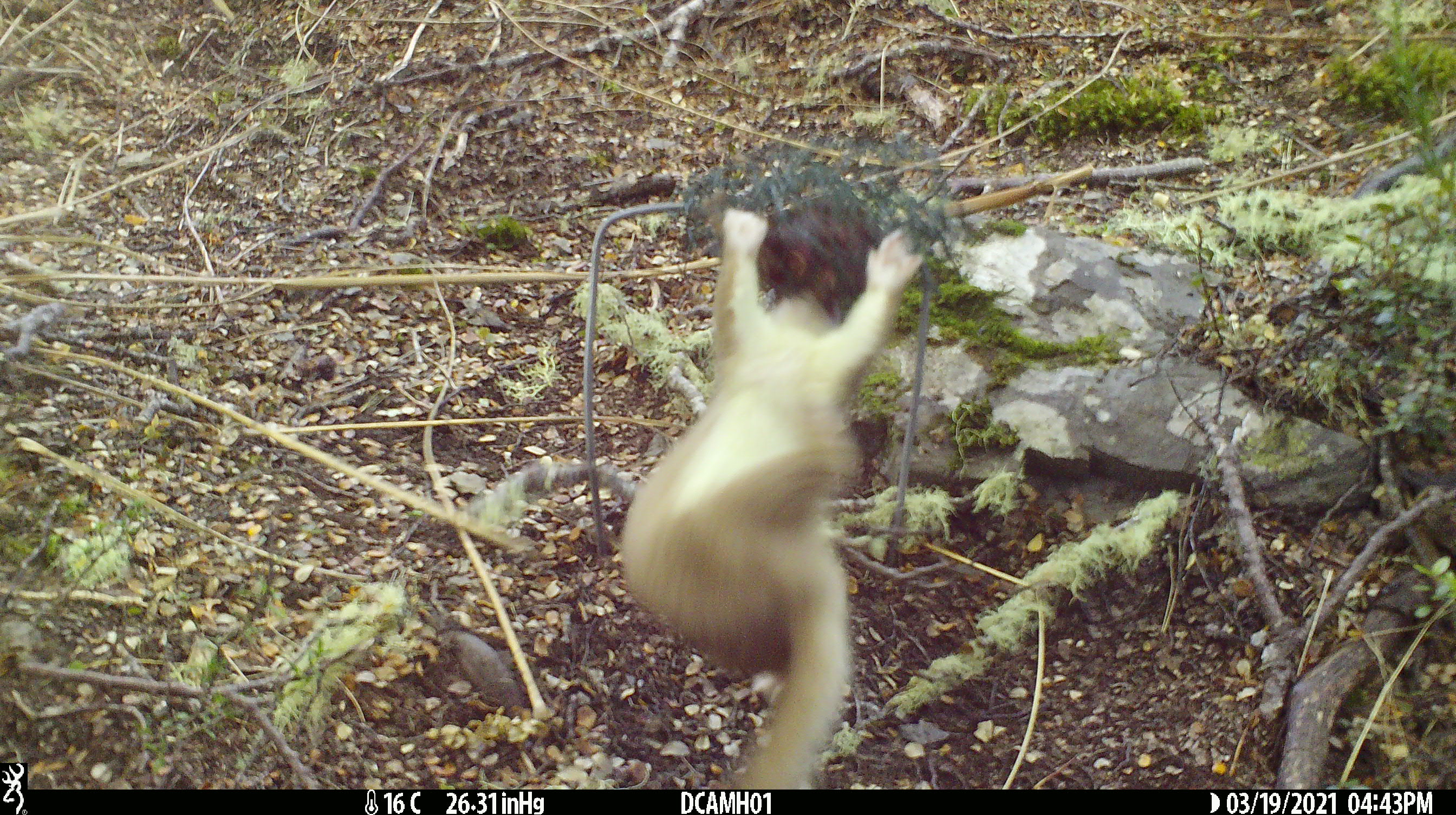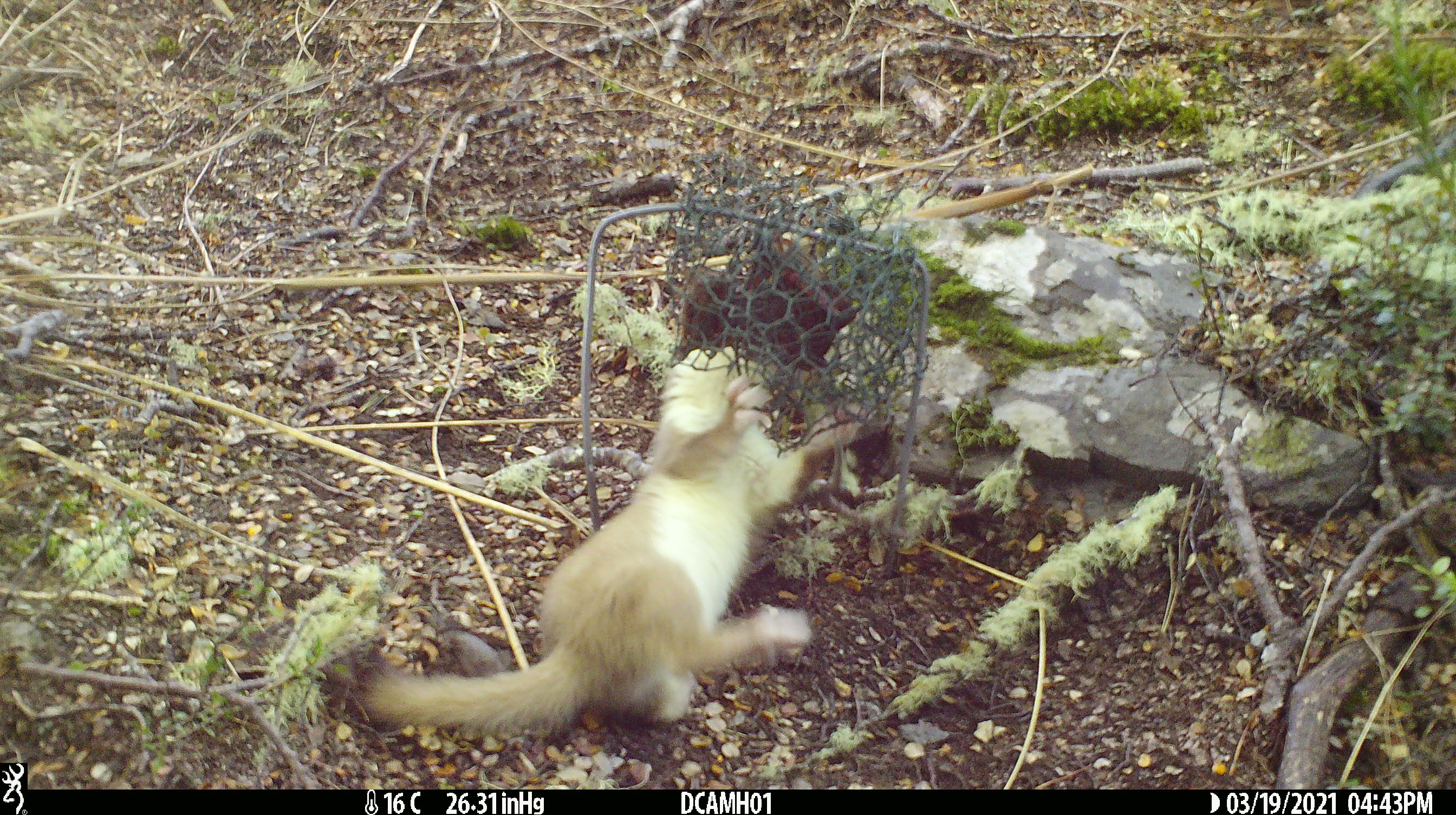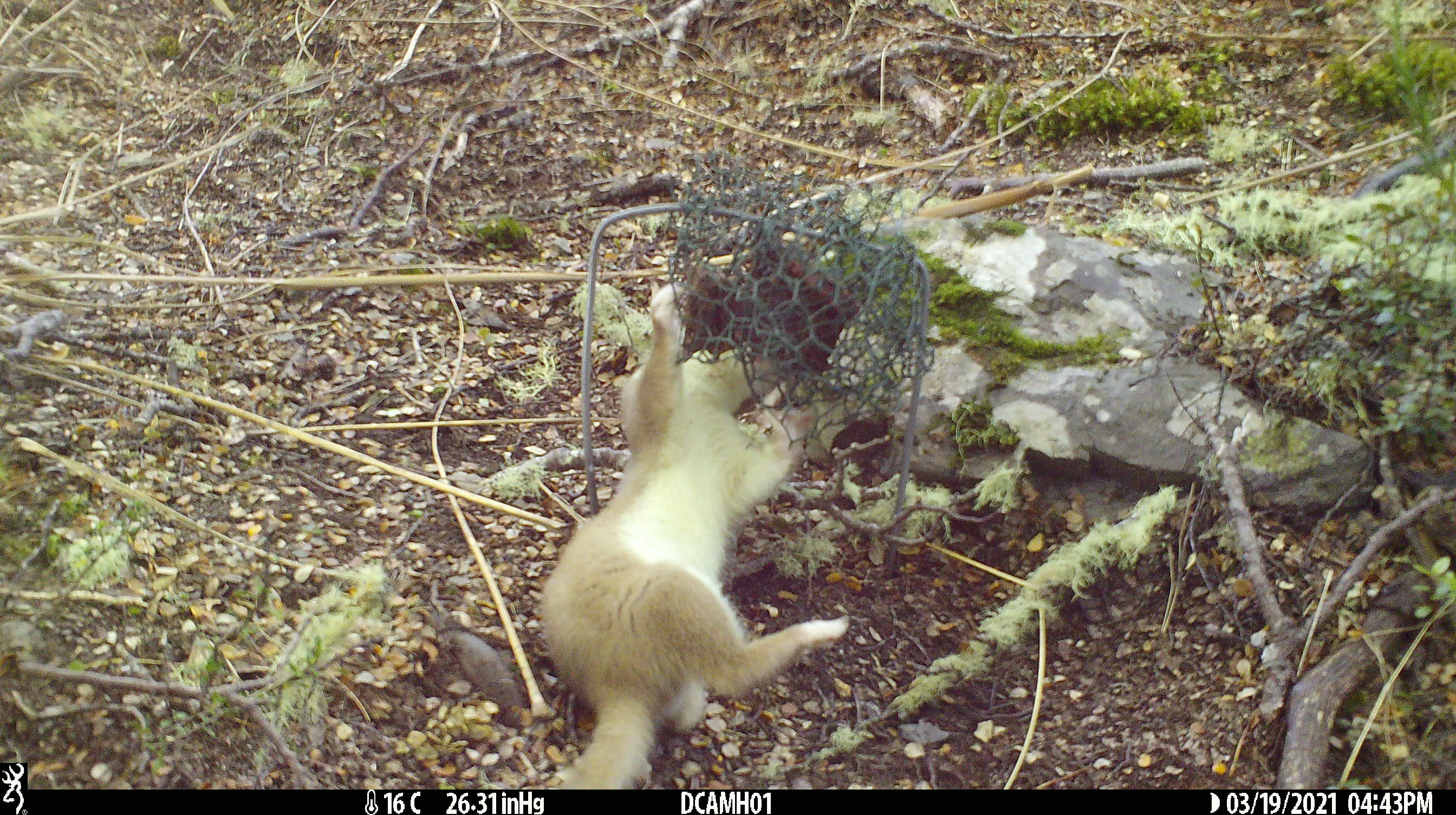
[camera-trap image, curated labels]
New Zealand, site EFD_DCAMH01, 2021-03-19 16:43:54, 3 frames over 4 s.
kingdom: Animalia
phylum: Chordata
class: Mammalia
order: Carnivora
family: Mustelidae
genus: Mustela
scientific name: Mustela erminea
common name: stoat